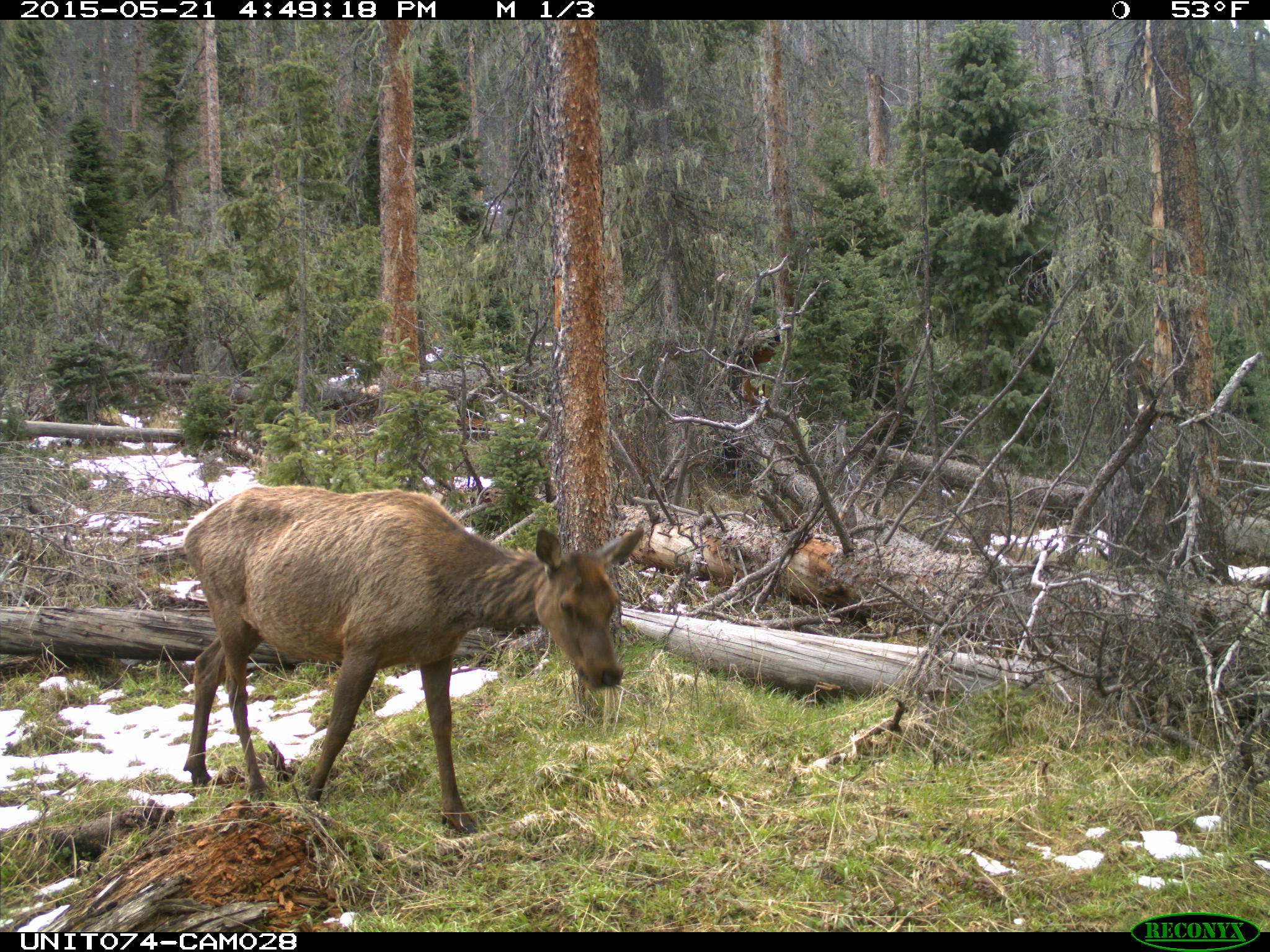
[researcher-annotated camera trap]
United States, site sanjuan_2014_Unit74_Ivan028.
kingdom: Animalia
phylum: Chordata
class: Mammalia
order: Artiodactyla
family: Cervidae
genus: Cervus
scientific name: Cervus elaphus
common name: red deer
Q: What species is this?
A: Cervus elaphus (red deer).